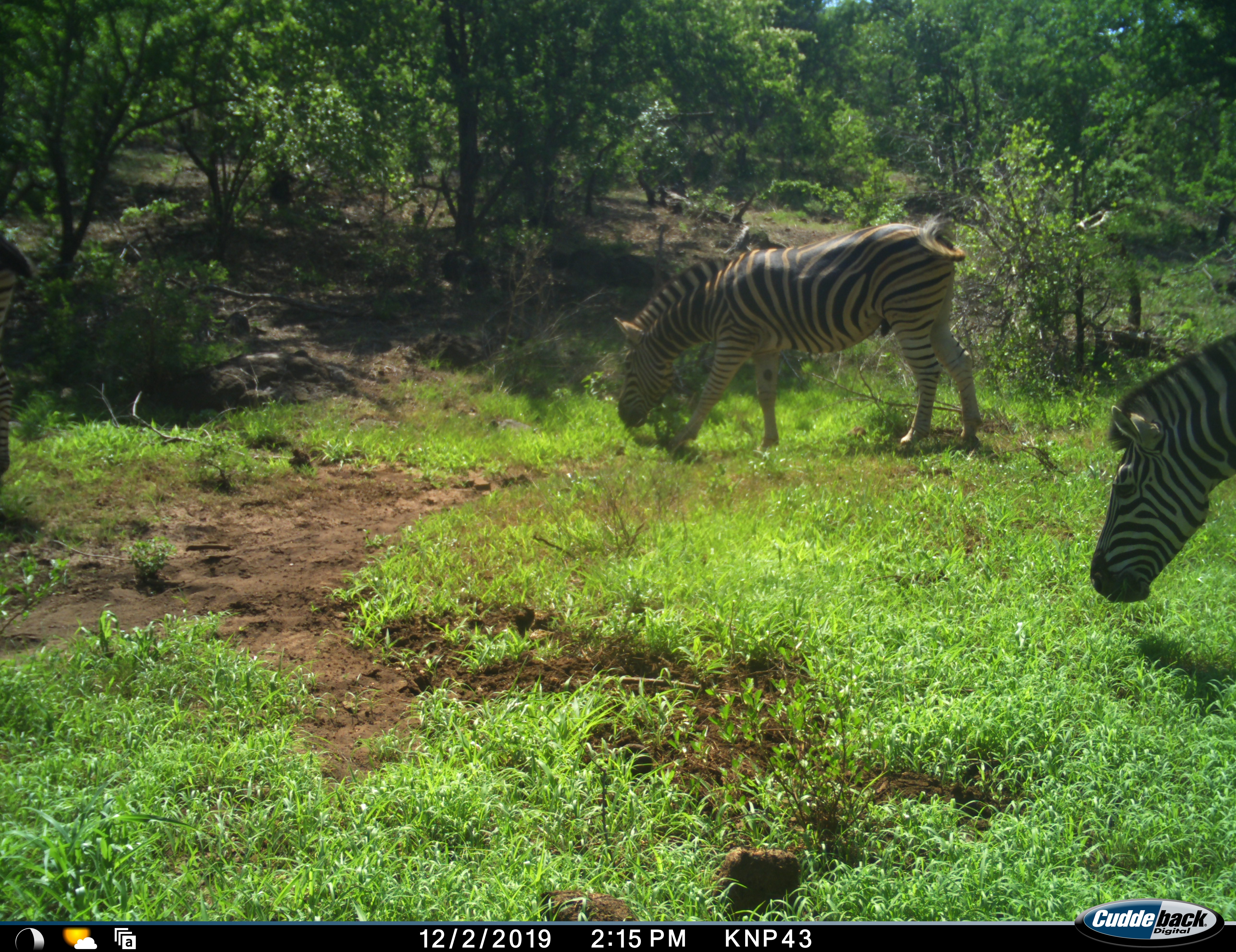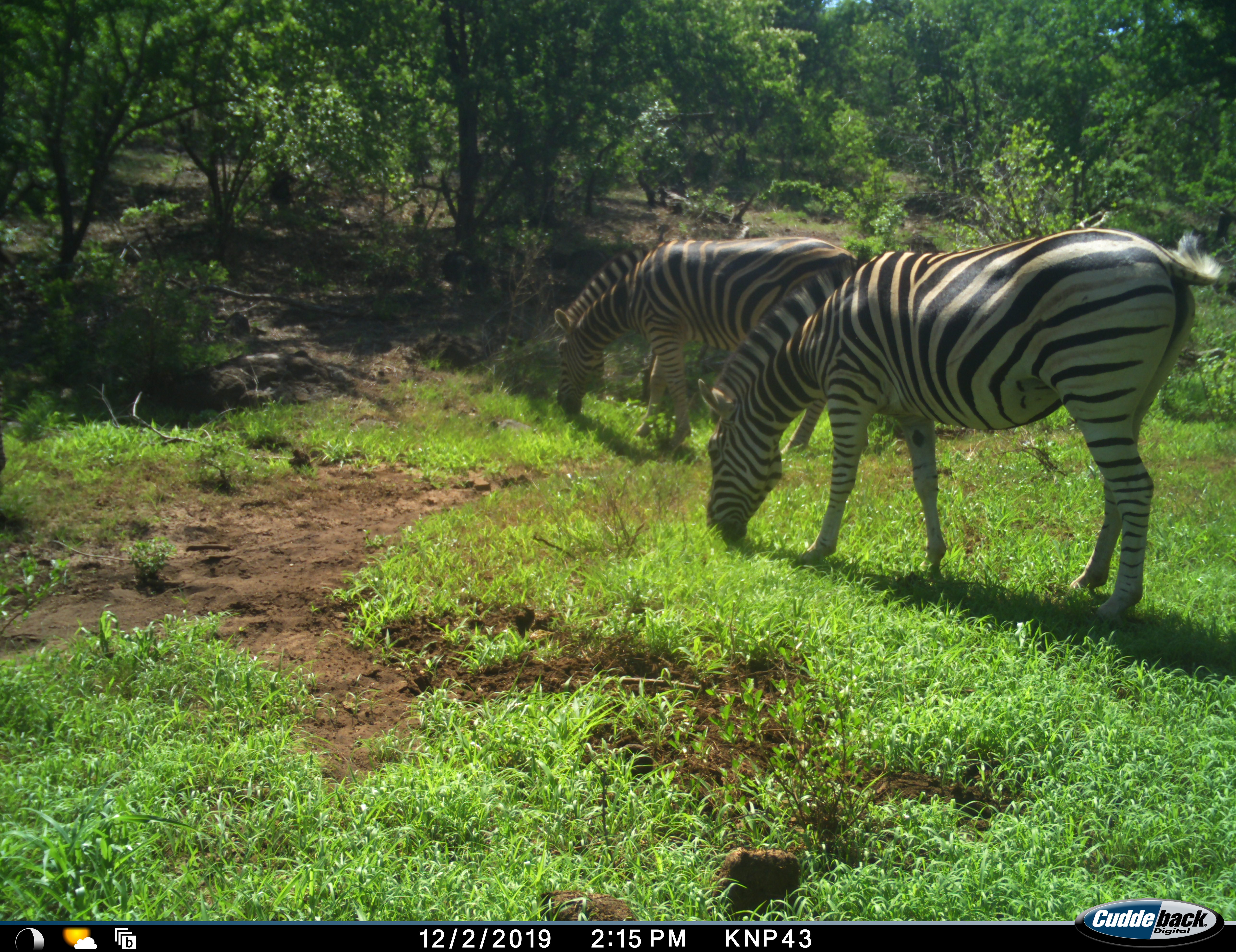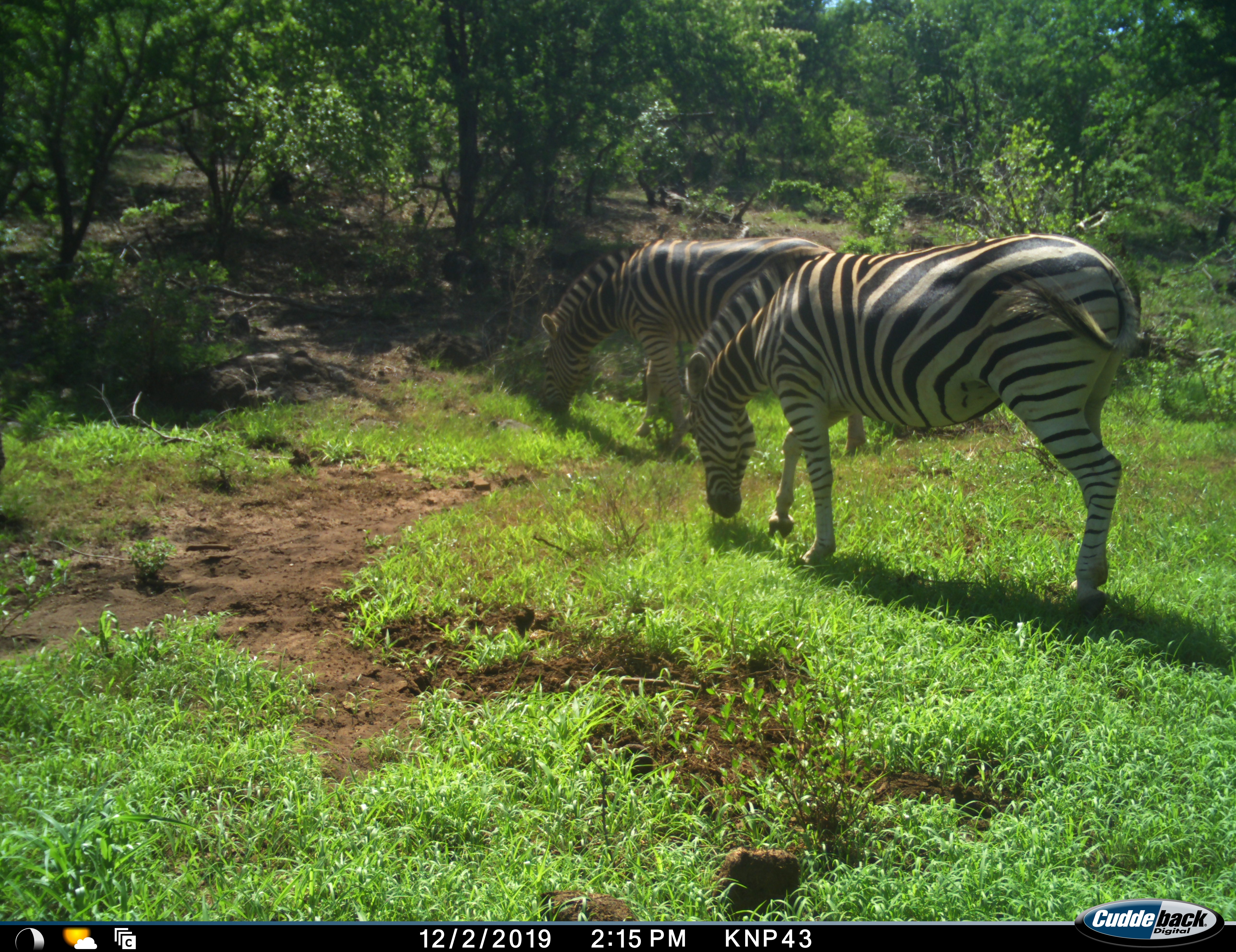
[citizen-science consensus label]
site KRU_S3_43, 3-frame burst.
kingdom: Animalia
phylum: Chordata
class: Mammalia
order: Perissodactyla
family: Equidae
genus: Equus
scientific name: Equus quagga burchellii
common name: burchell's zebra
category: zebraburchells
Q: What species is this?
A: Zebraburchells (burchell's zebra) (Equus quagga burchellii).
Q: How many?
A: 2.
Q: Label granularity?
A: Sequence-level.